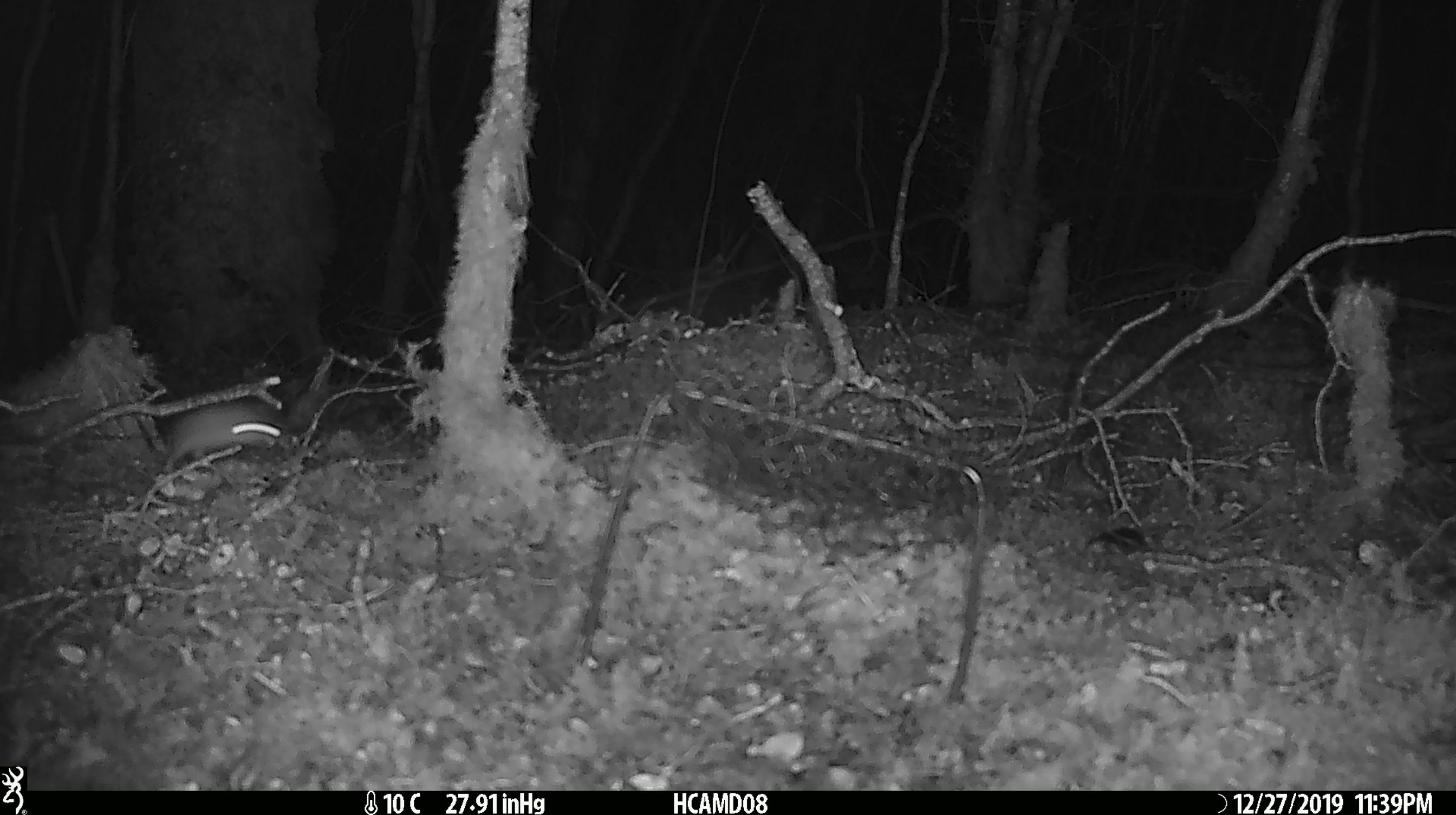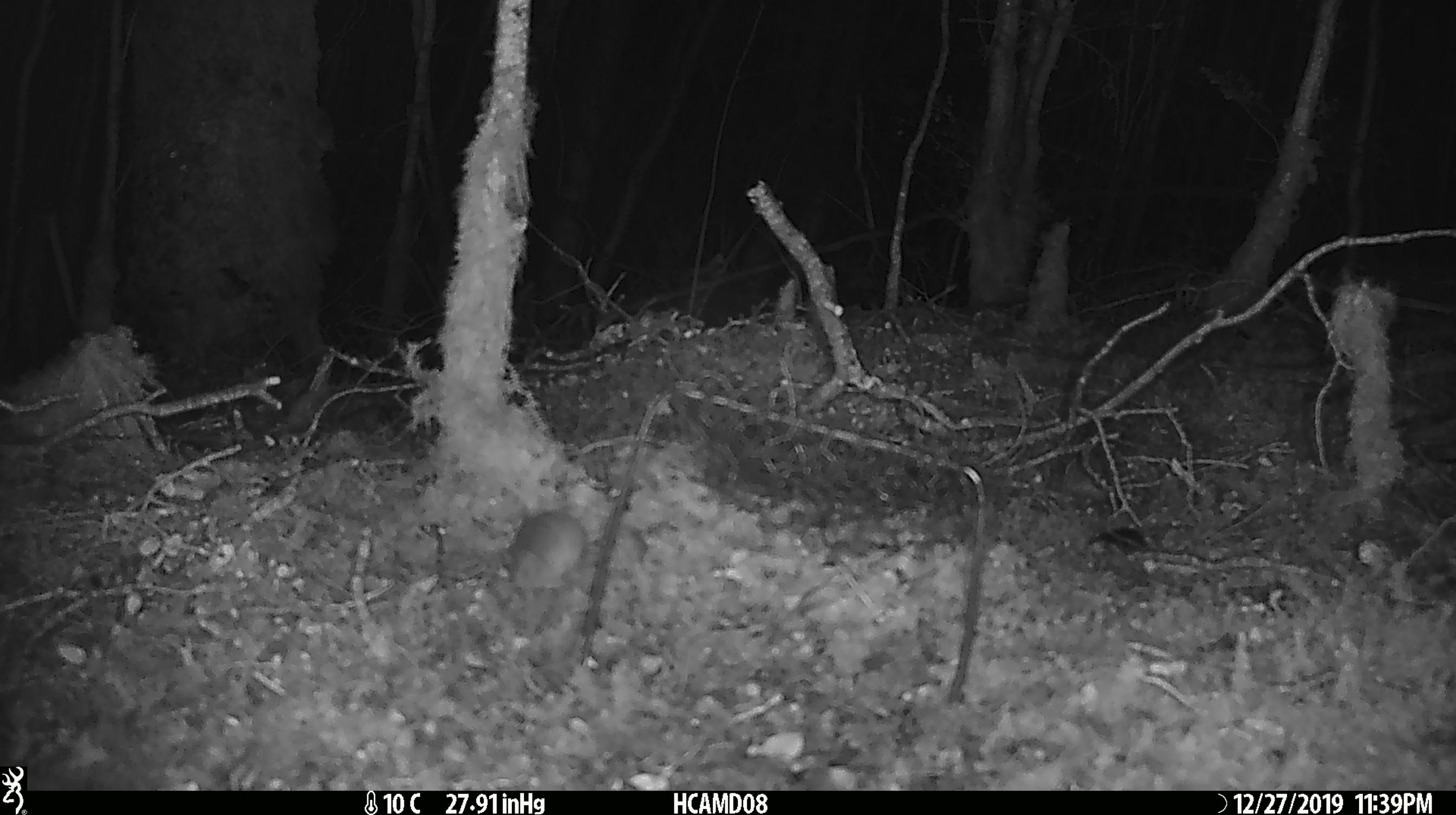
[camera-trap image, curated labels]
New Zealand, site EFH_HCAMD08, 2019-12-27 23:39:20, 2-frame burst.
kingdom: Animalia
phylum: Chordata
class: Mammalia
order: Rodentia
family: Muridae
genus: Mus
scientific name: Mus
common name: mouse